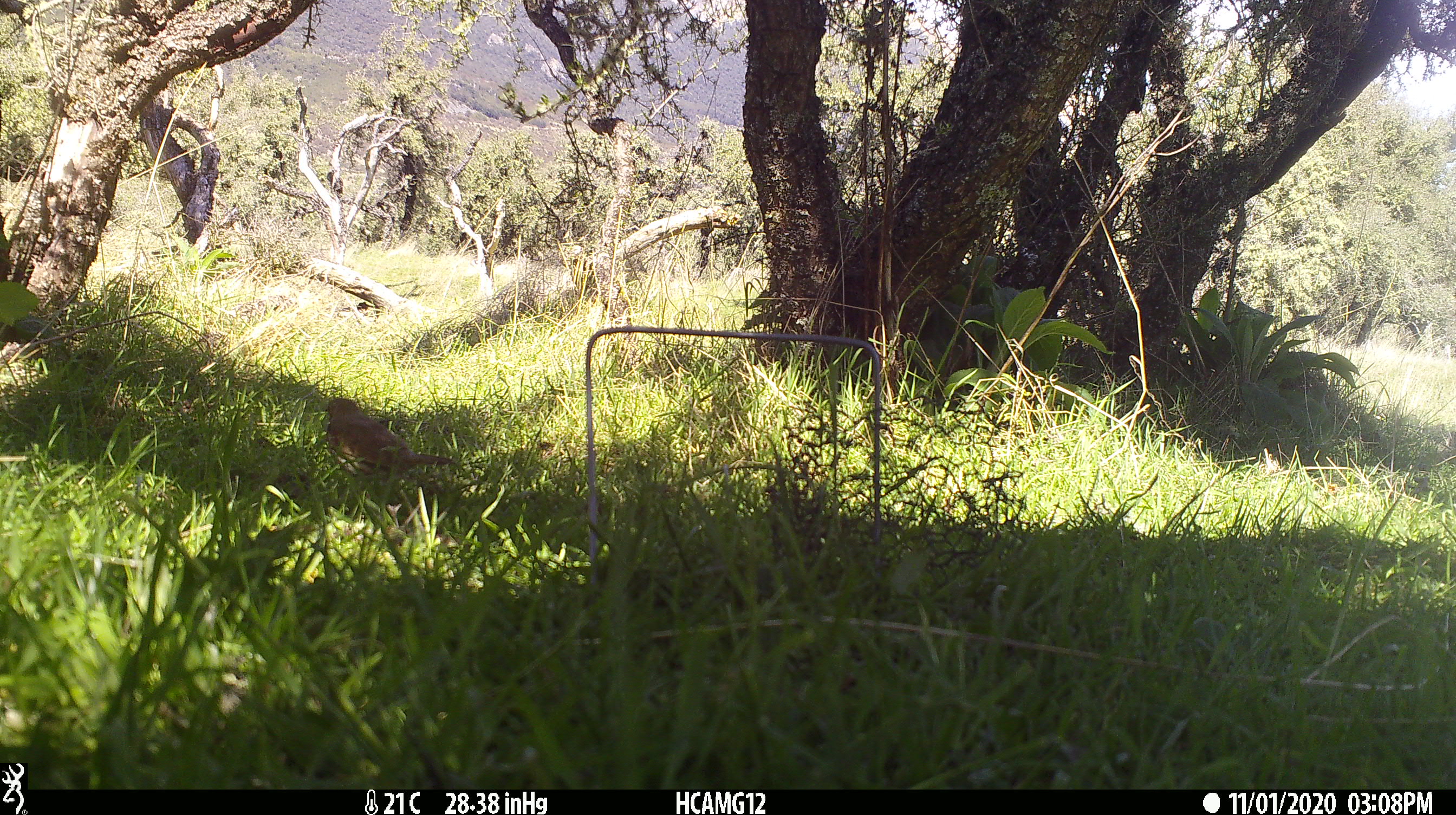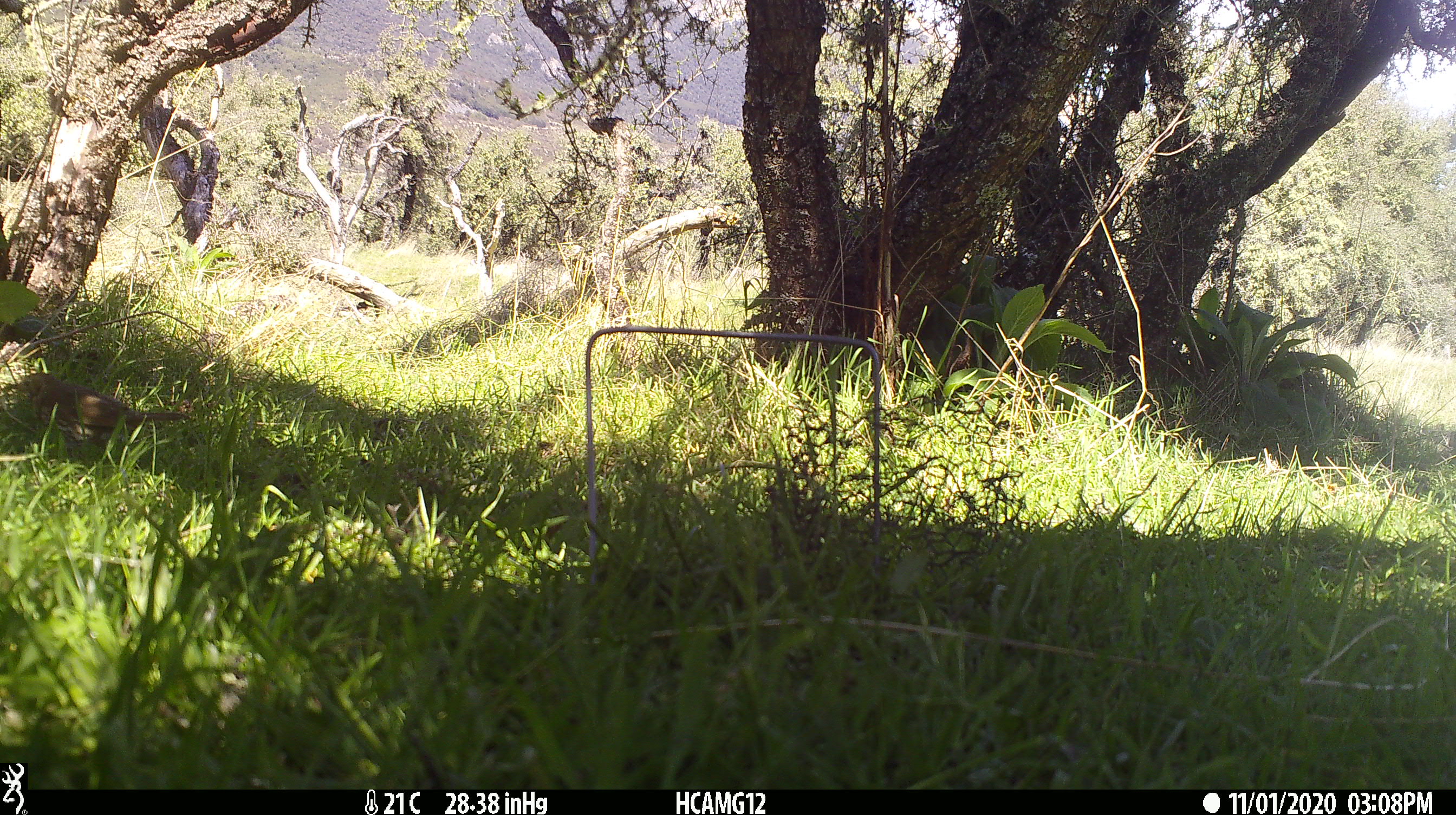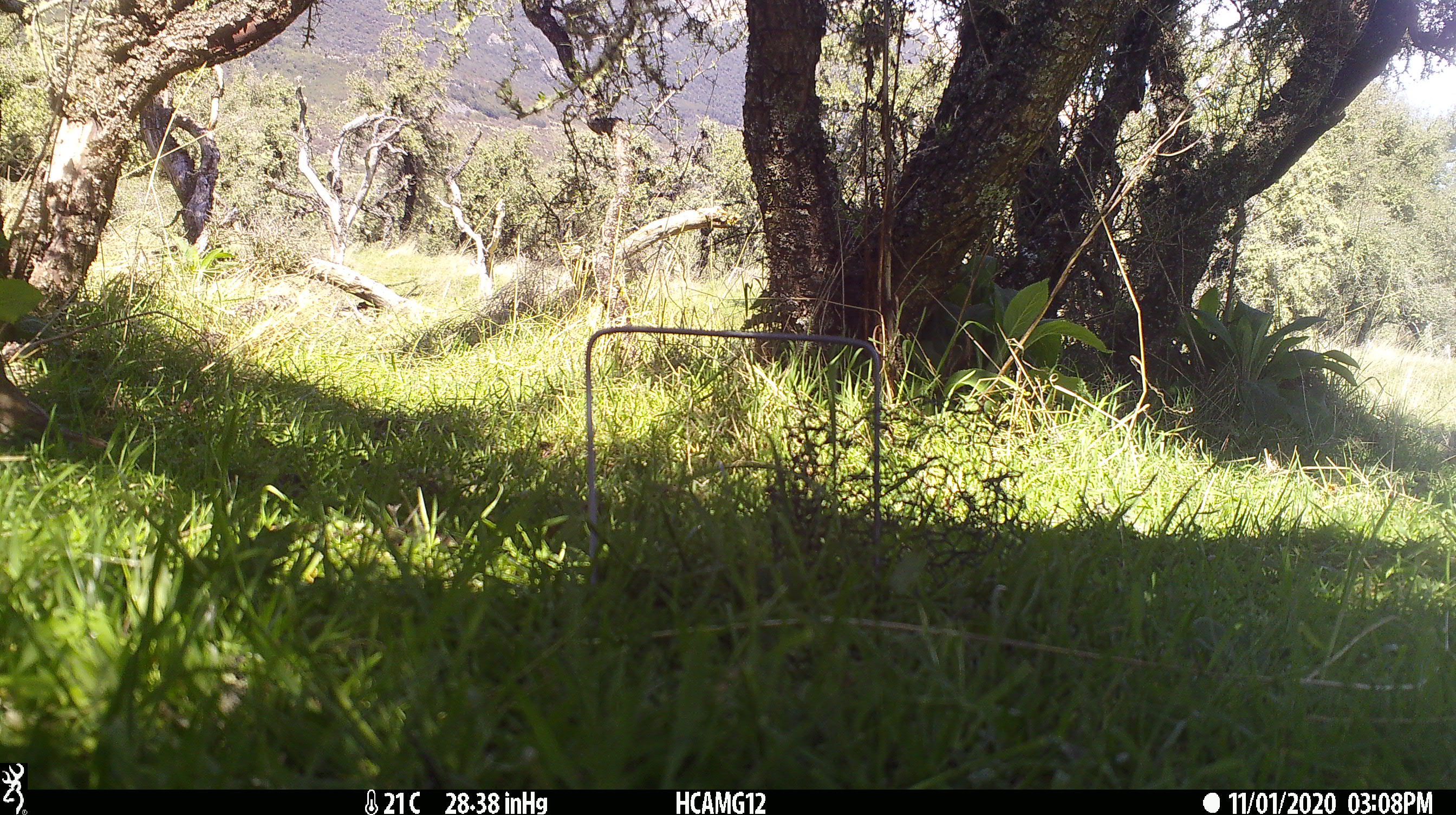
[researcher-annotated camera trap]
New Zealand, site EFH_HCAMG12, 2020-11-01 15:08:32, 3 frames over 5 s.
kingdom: Animalia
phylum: Chordata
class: Aves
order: Passeriformes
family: Turdidae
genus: Turdus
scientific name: Turdus philomelos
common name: song thrush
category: thrush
Thrush (song thrush) (Turdus philomelos).